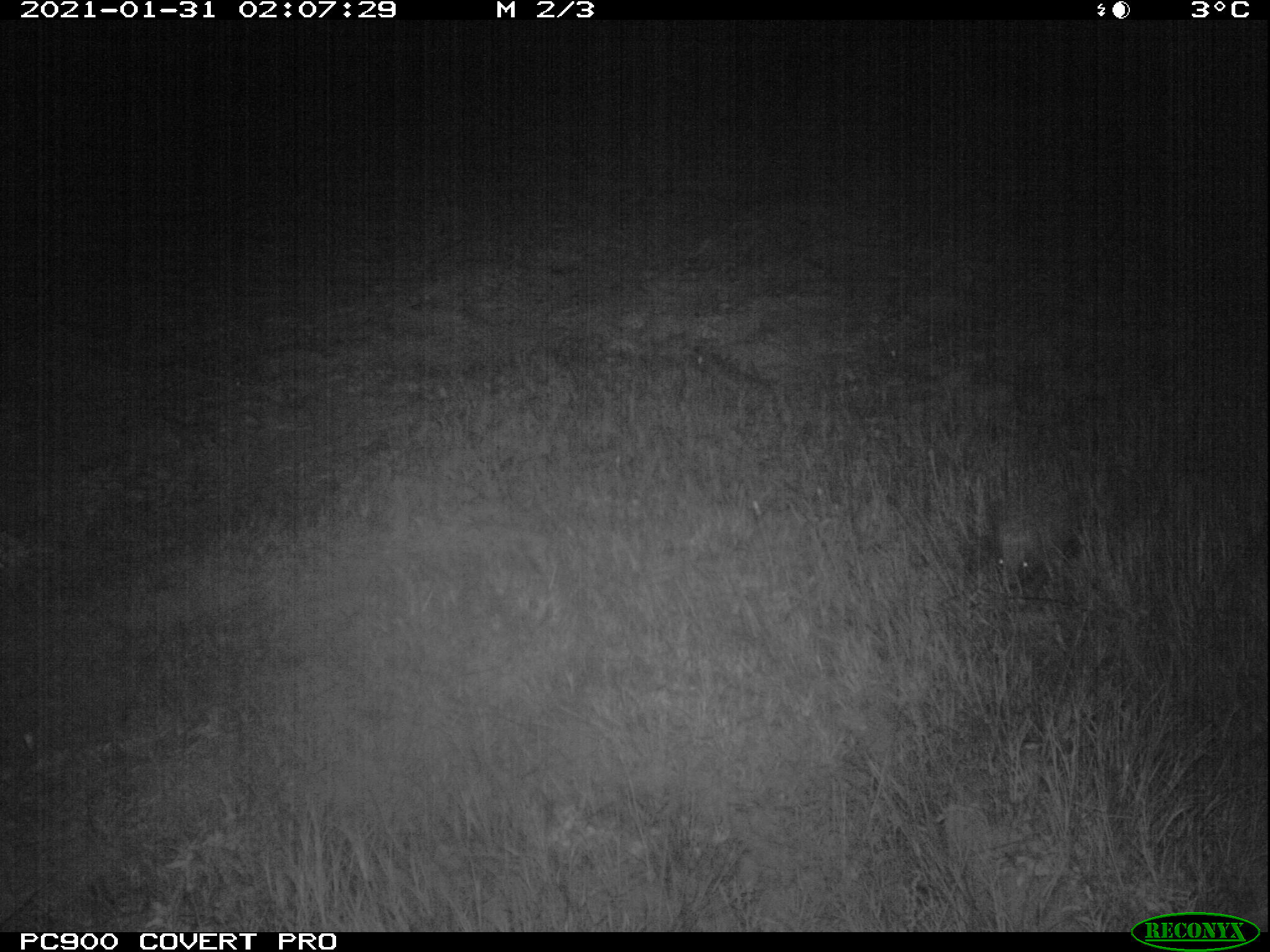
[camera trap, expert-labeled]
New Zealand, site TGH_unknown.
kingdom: Animalia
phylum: Chordata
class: Mammalia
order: Eulipotyphla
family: Erinaceidae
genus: Erinaceus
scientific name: Erinaceus europaeus europaeus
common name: european hedgehog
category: hedgehog